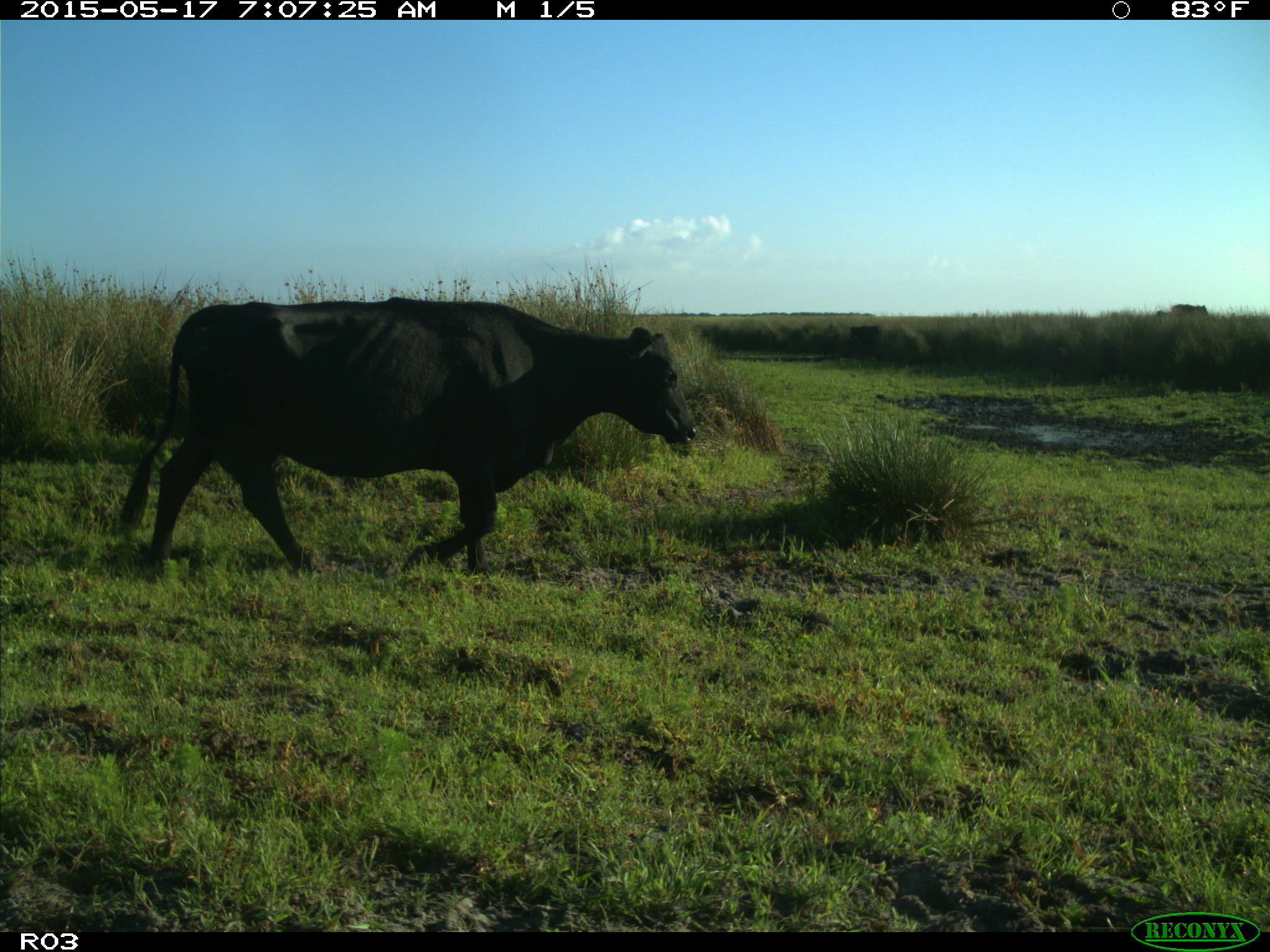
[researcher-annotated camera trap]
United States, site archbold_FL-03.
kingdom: Animalia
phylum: Chordata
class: Mammalia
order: Artiodactyla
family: Bovidae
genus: Bos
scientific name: Bos taurus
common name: domestic cow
Bos taurus (domestic cow).